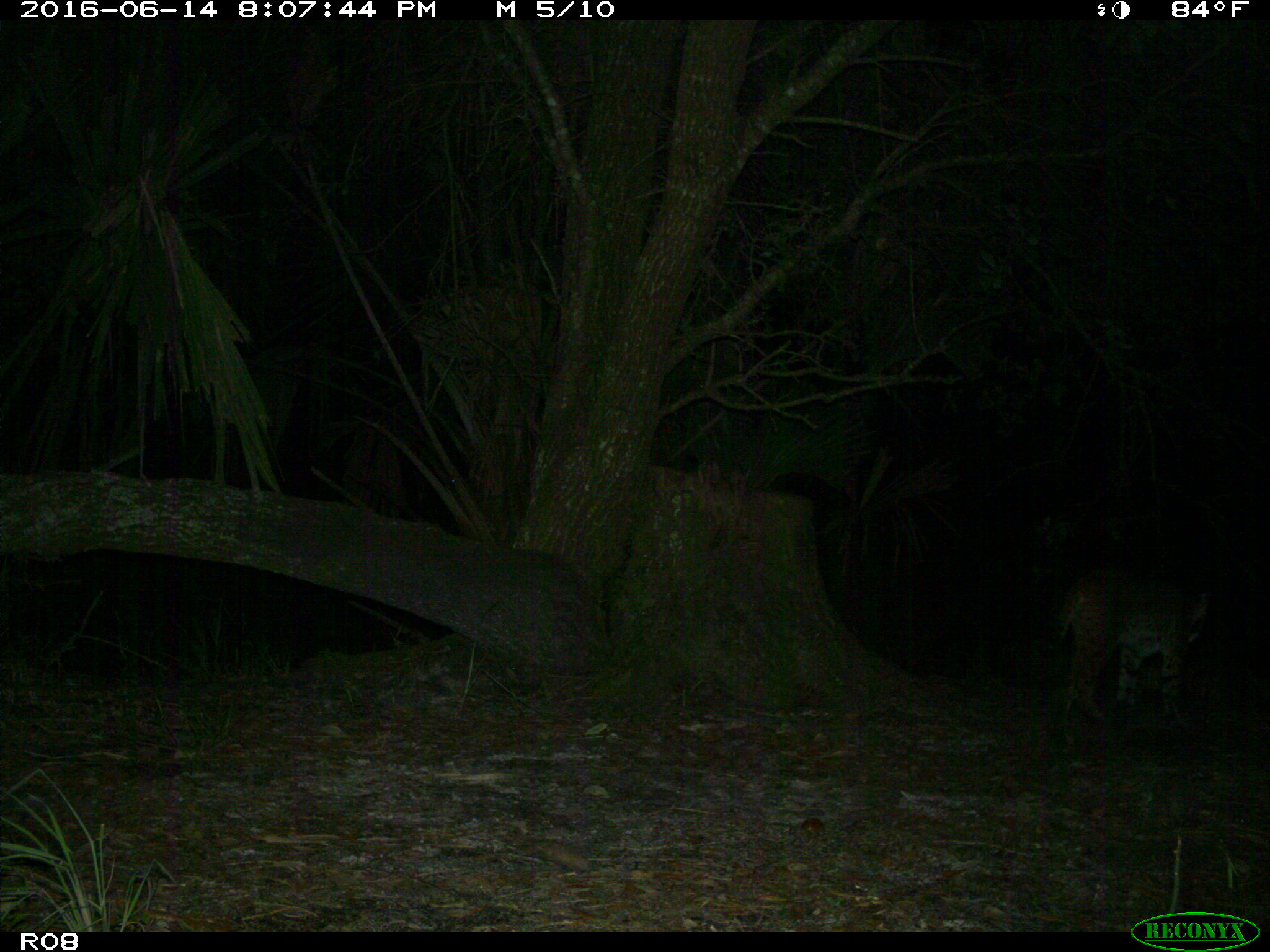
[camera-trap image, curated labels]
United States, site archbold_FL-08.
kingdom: Animalia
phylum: Chordata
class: Mammalia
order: Carnivora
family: Felidae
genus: Lynx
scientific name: Lynx rufus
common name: bobcat